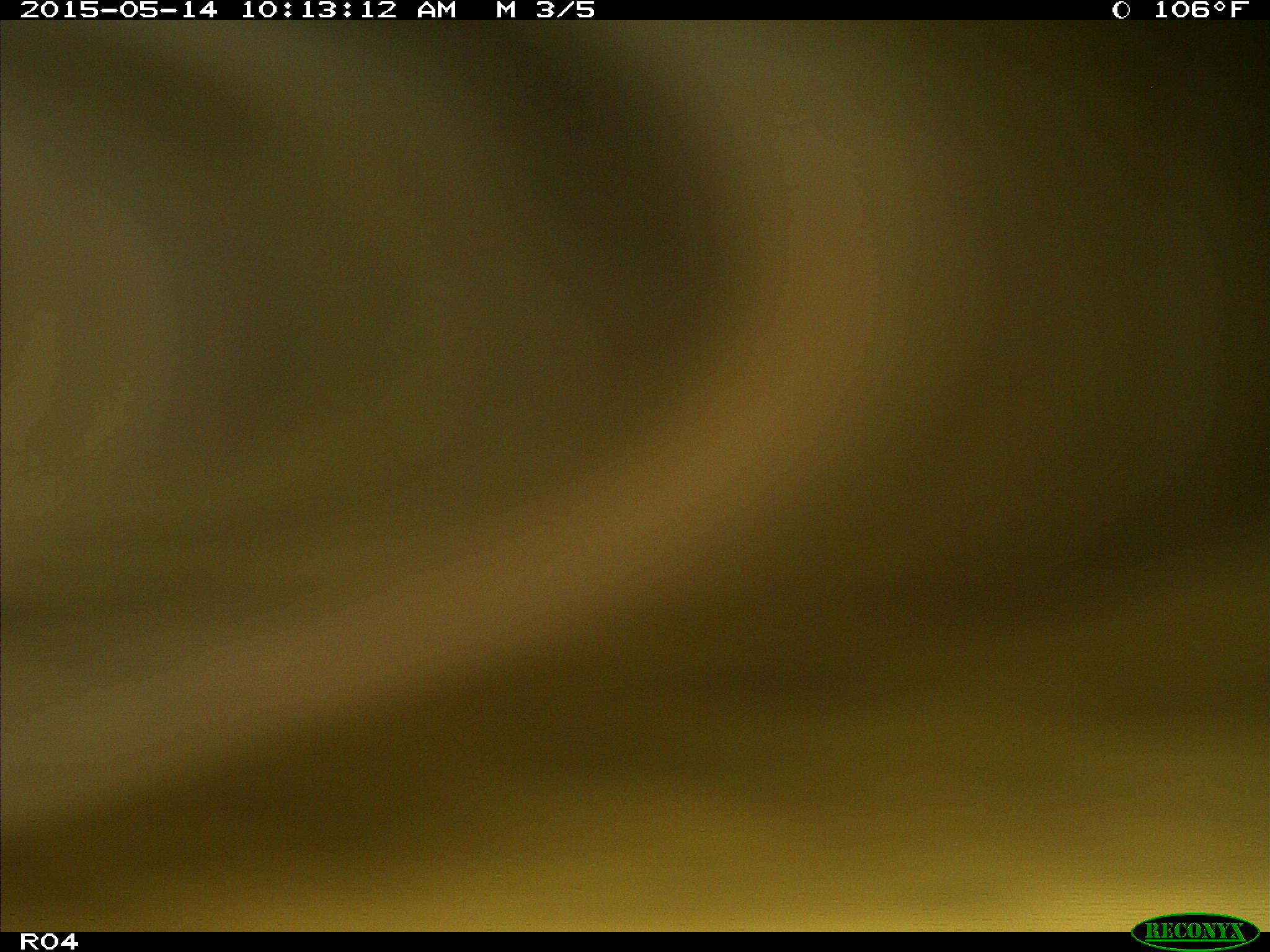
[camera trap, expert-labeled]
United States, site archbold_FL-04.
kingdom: Animalia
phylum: Chordata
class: Mammalia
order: Artiodactyla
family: Bovidae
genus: Bos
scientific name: Bos taurus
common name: domestic cow